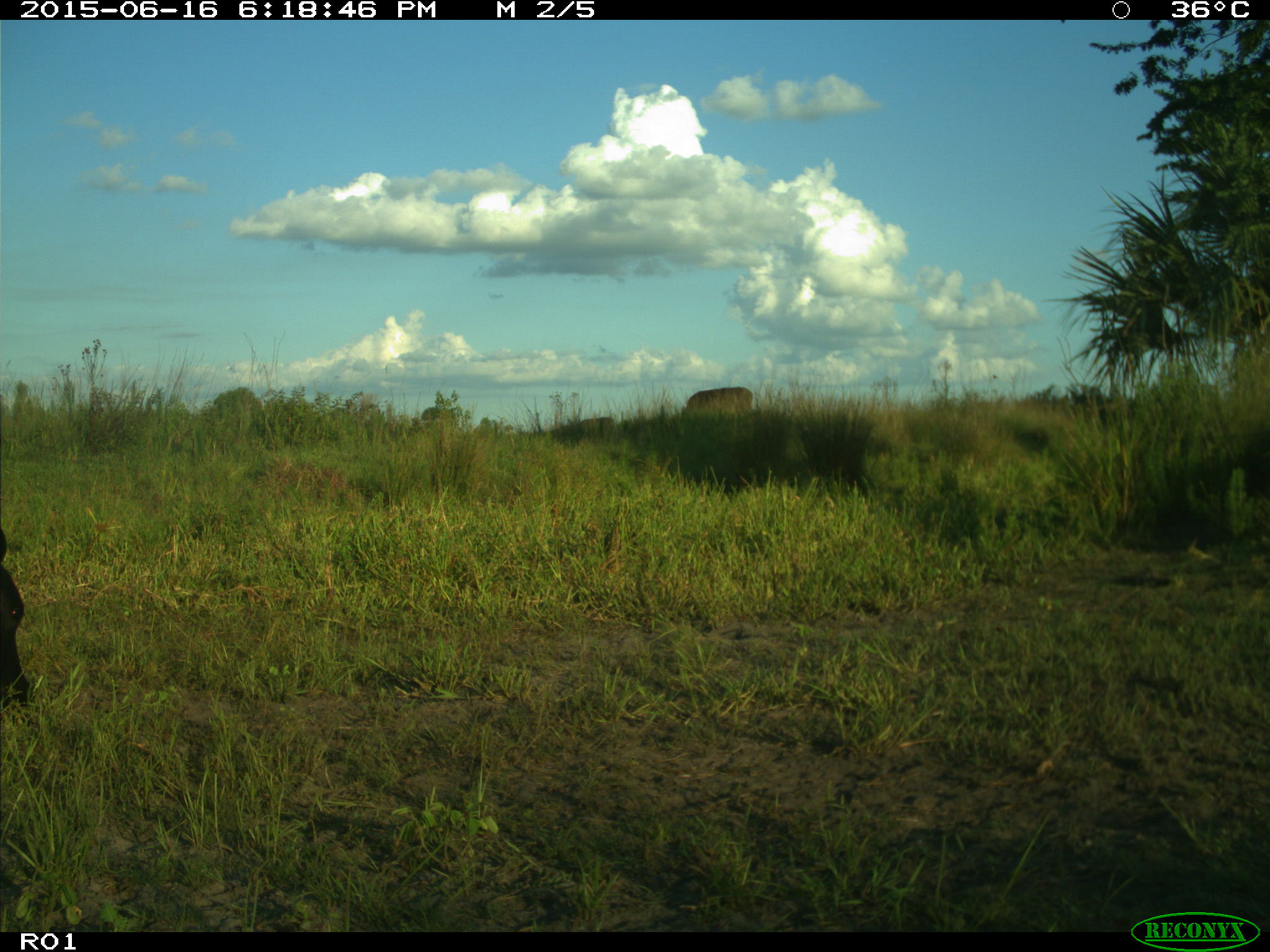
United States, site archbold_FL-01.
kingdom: Animalia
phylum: Chordata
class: Mammalia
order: Artiodactyla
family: Bovidae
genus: Bos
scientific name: Bos taurus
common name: domestic cow